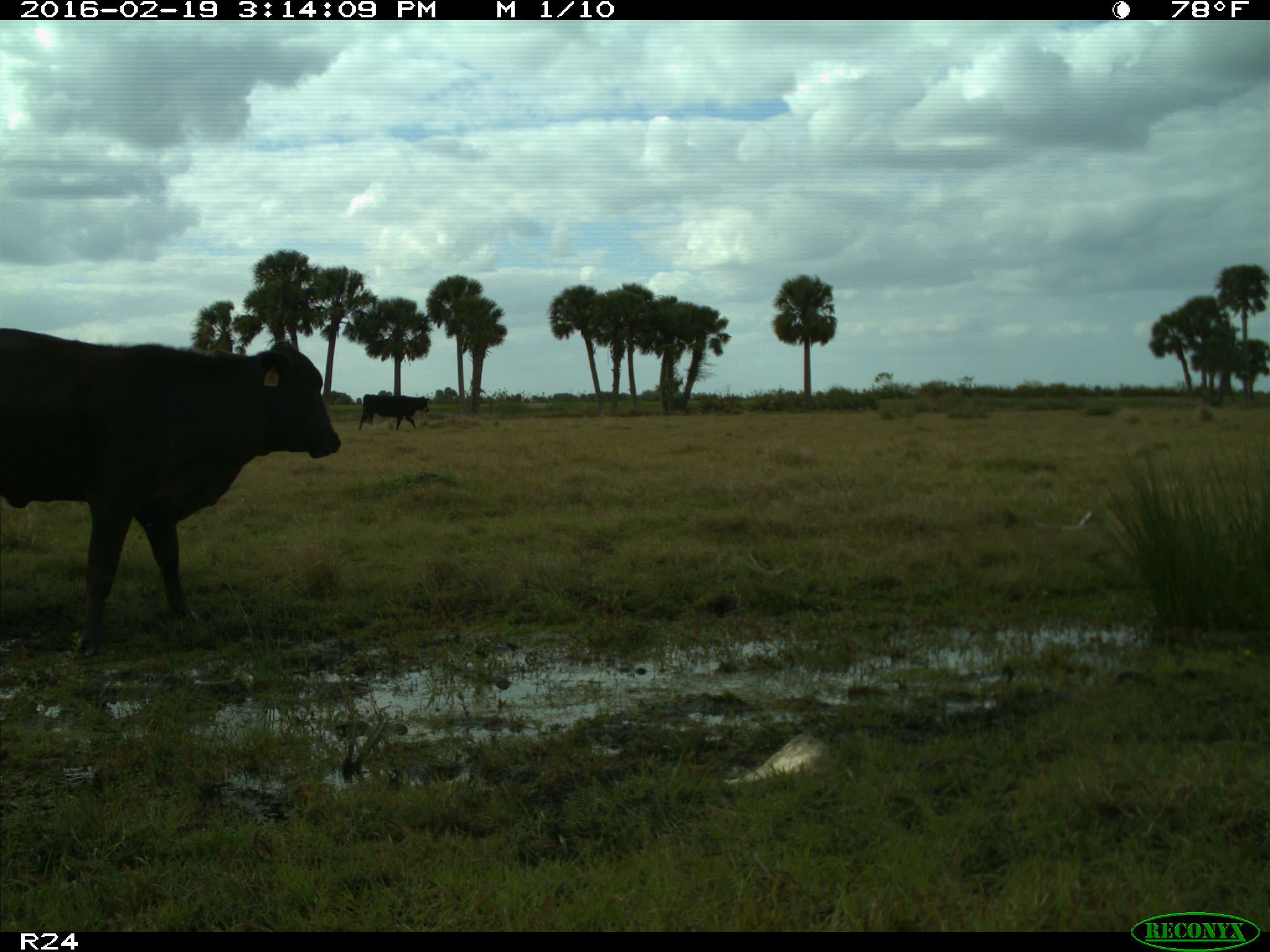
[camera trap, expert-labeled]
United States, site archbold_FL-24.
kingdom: Animalia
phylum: Chordata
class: Mammalia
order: Artiodactyla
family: Bovidae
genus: Bos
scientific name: Bos taurus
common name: domestic cow